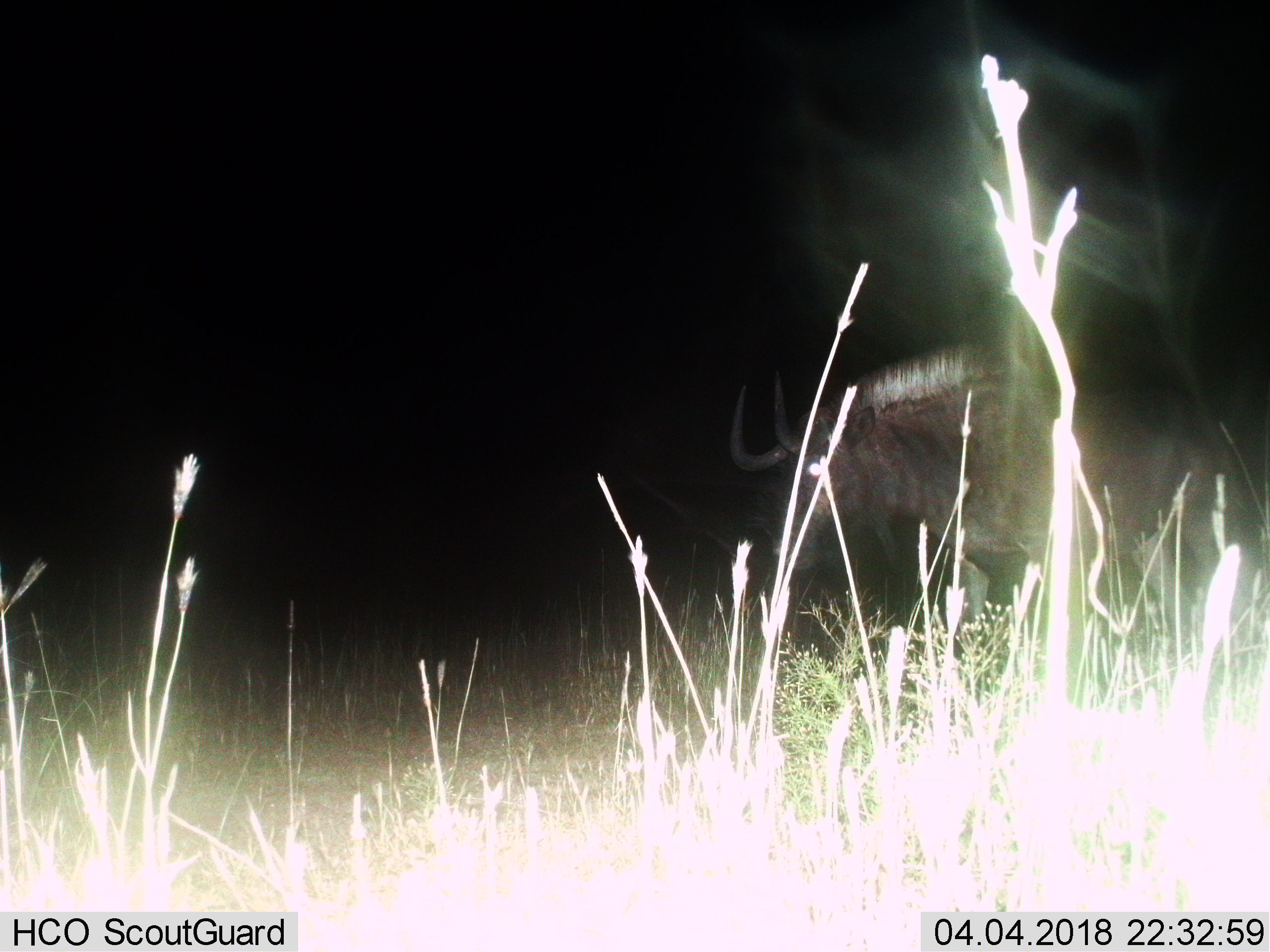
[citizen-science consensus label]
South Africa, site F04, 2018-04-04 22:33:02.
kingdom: Animalia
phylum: Chordata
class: Mammalia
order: Artiodactyla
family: Bovidae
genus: Connochaetes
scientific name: Connochaetes gnou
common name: black wildebeest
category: wildebeestblack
Wildebeestblack (black wildebeest) (Connochaetes gnou), count 1. Behavior (volunteer vote fractions): standing 50%, resting 0%, moving 50%, interacting 0%. Young present (vote fraction): 0%. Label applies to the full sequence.